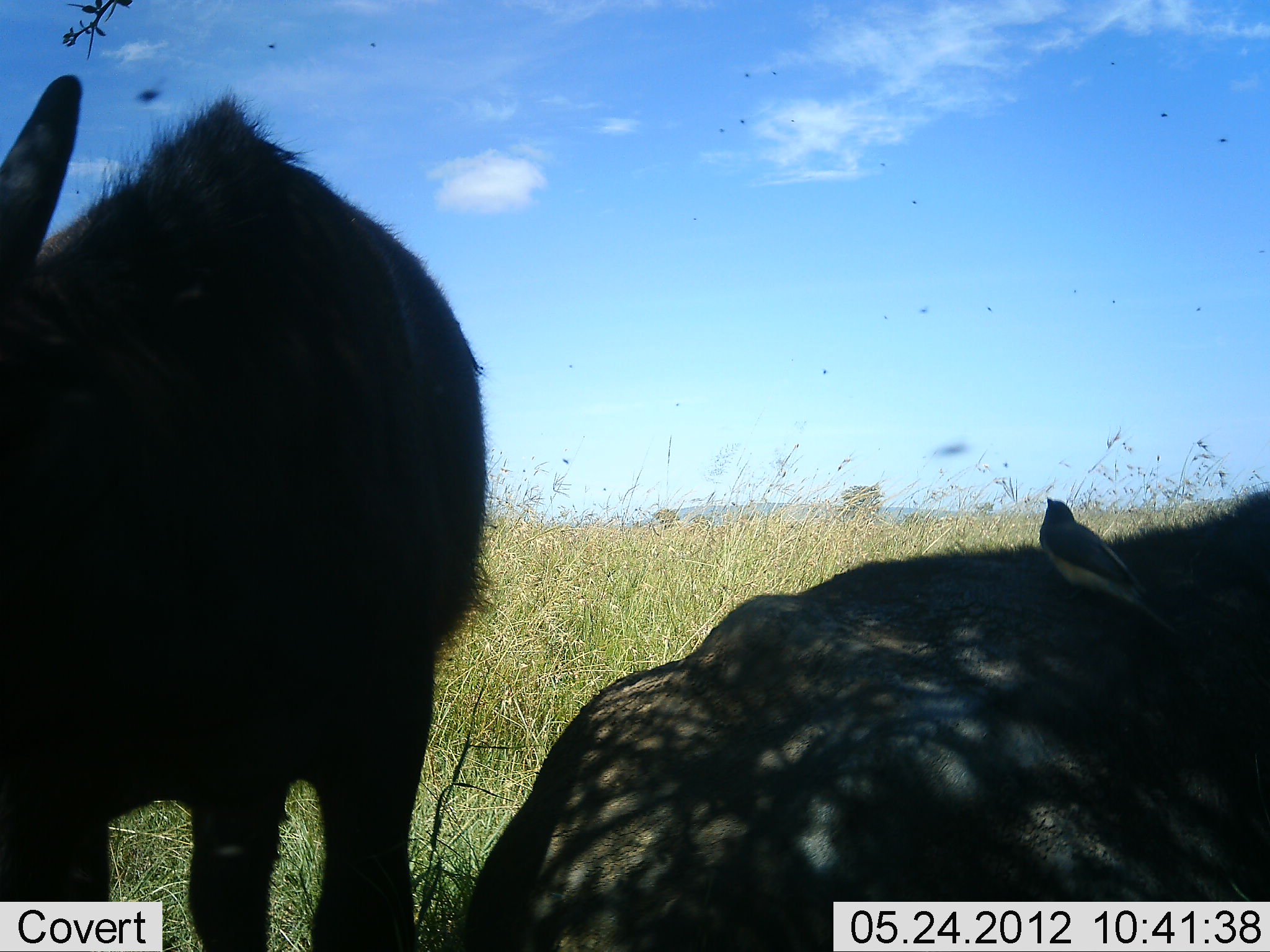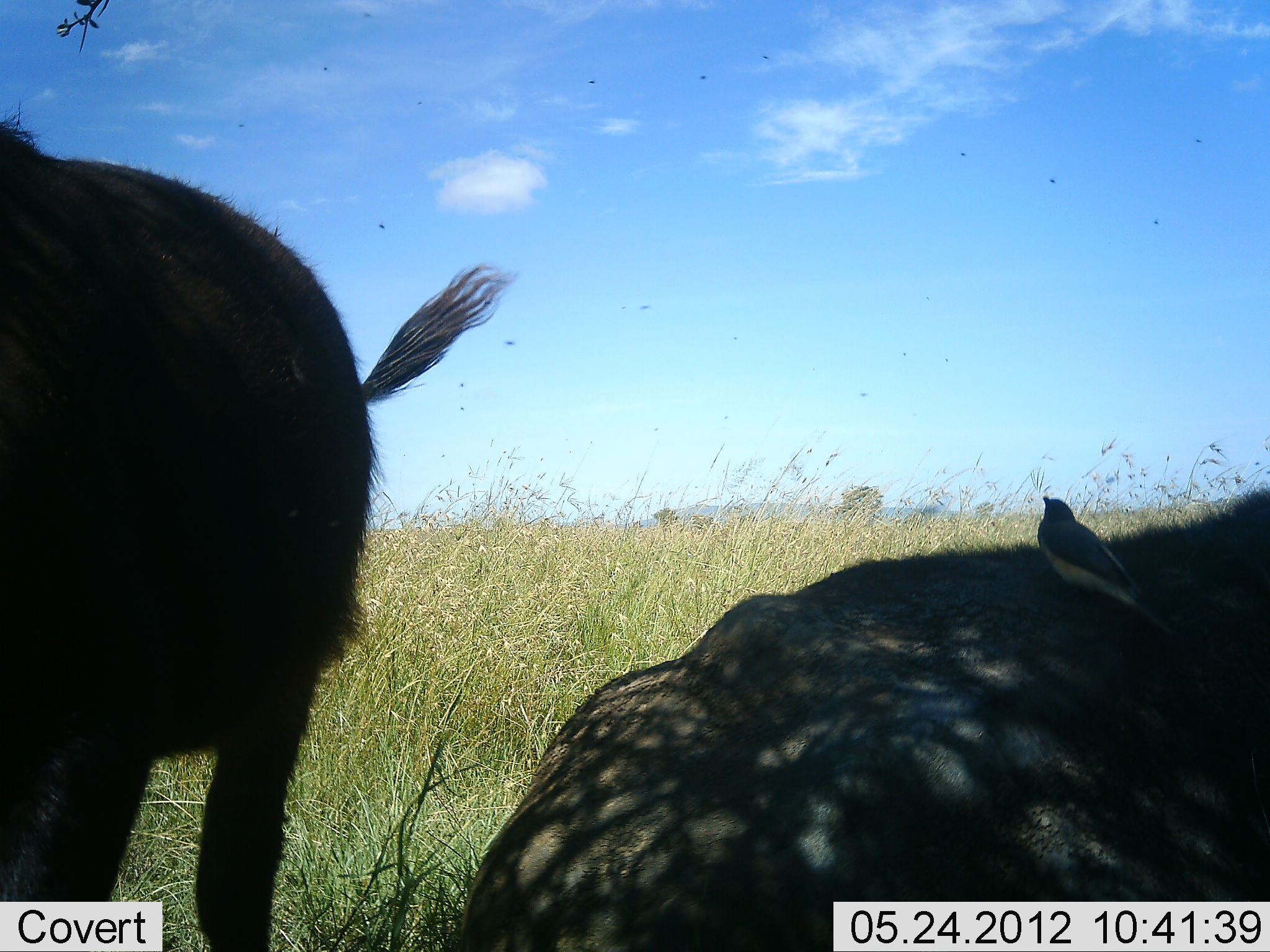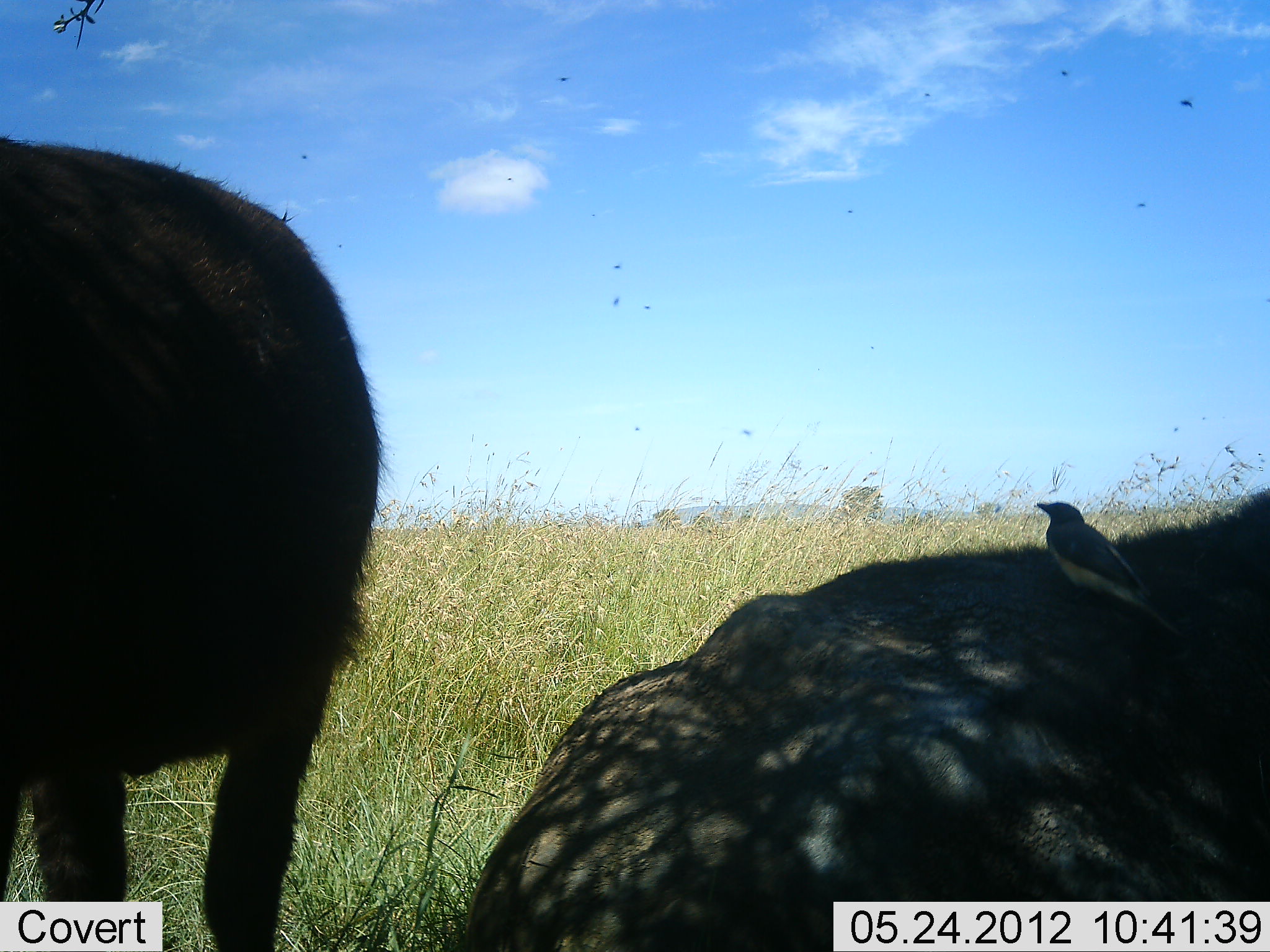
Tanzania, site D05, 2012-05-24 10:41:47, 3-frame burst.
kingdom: Animalia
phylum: Chordata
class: Aves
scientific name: Aves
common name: bird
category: otherbird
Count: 1.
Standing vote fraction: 36%.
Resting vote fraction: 57%.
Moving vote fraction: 0%.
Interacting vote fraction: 7%.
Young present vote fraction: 0%.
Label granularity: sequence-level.